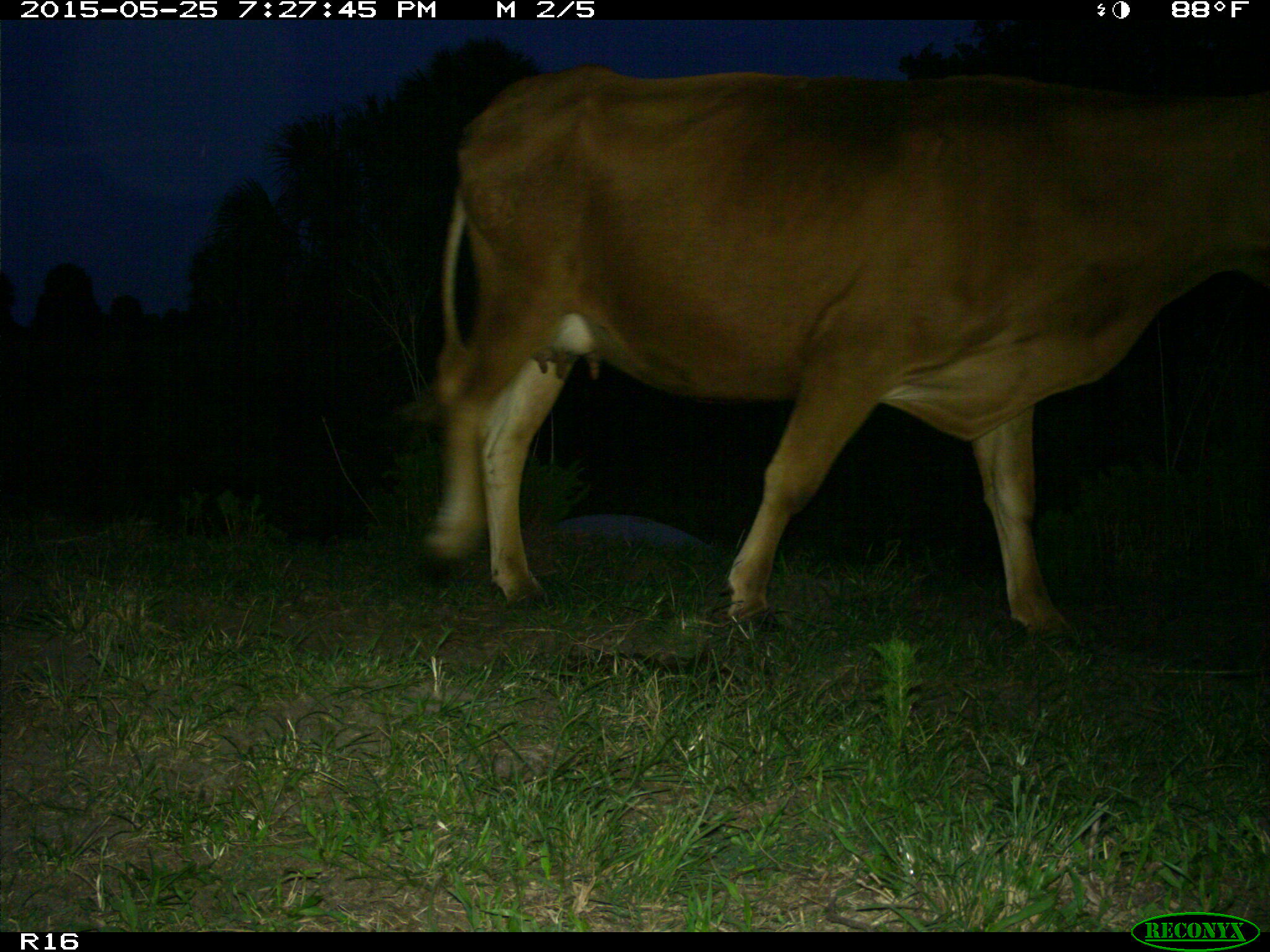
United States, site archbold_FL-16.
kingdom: Animalia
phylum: Chordata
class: Mammalia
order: Artiodactyla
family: Bovidae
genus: Bos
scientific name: Bos taurus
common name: domestic cow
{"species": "Bos taurus (domestic cow)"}